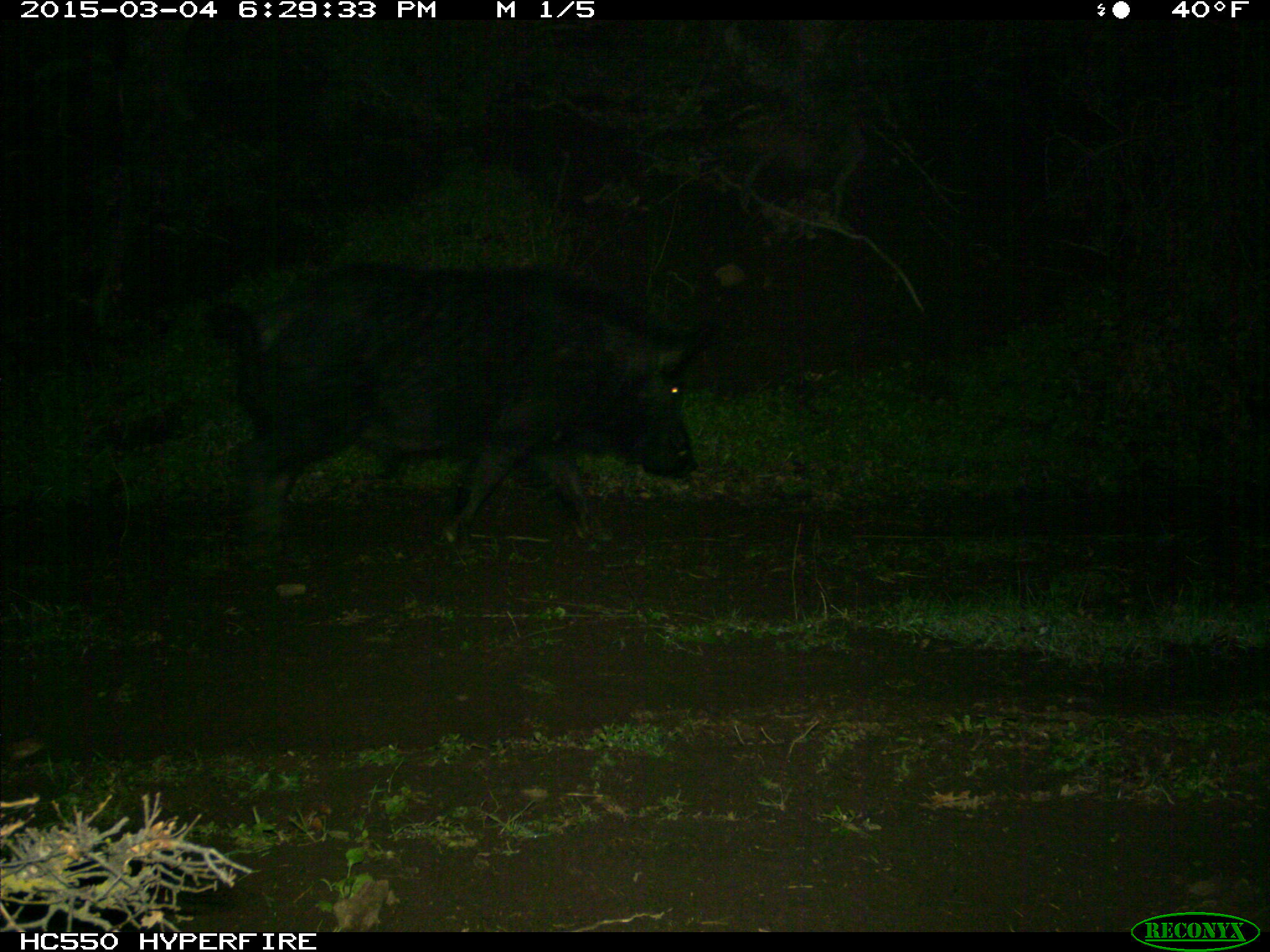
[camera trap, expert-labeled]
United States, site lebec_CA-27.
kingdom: Animalia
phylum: Chordata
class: Mammalia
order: Artiodactyla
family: Suidae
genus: Sus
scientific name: Sus scrofa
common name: wild boar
Sus scrofa (wild boar).